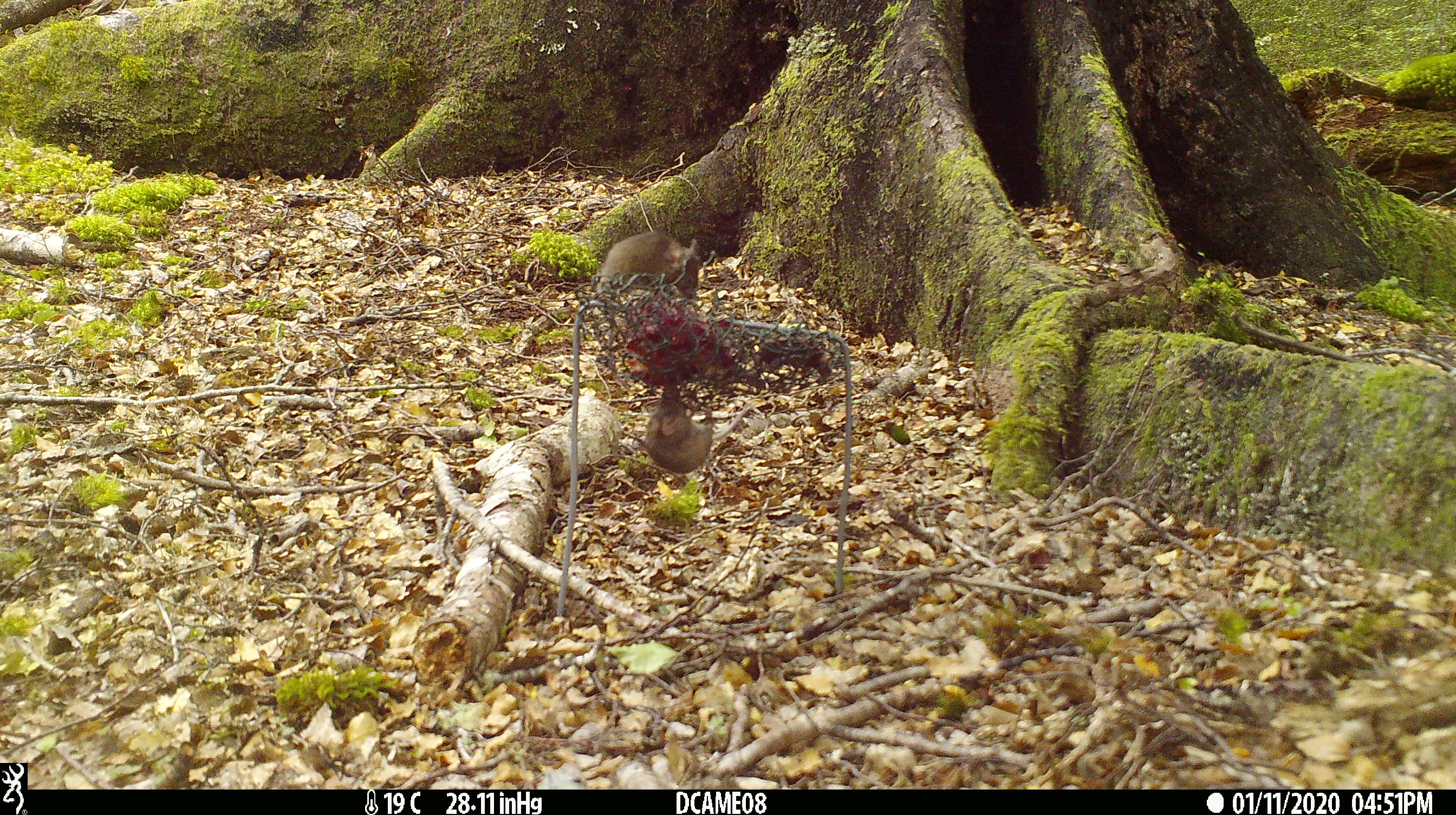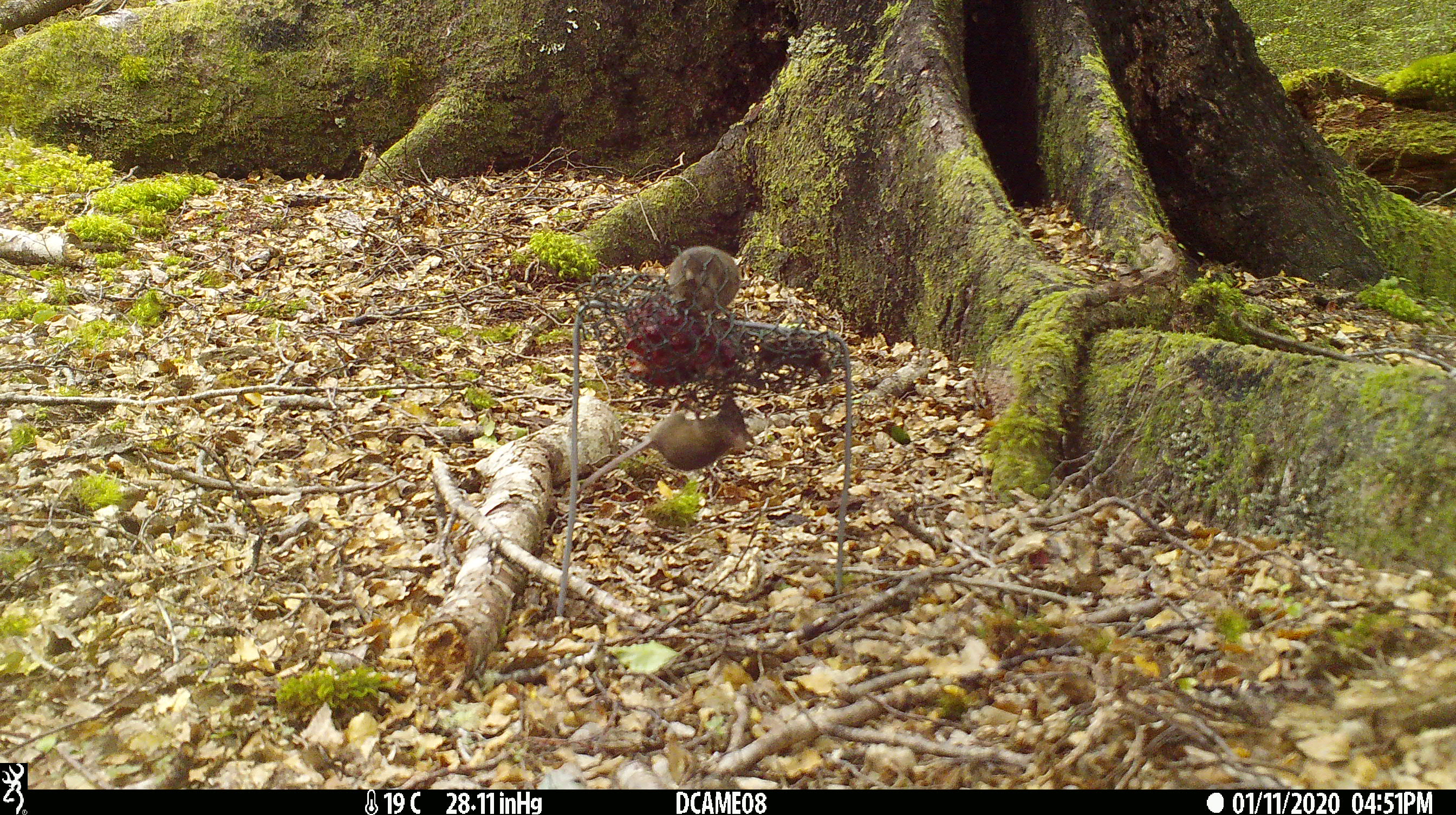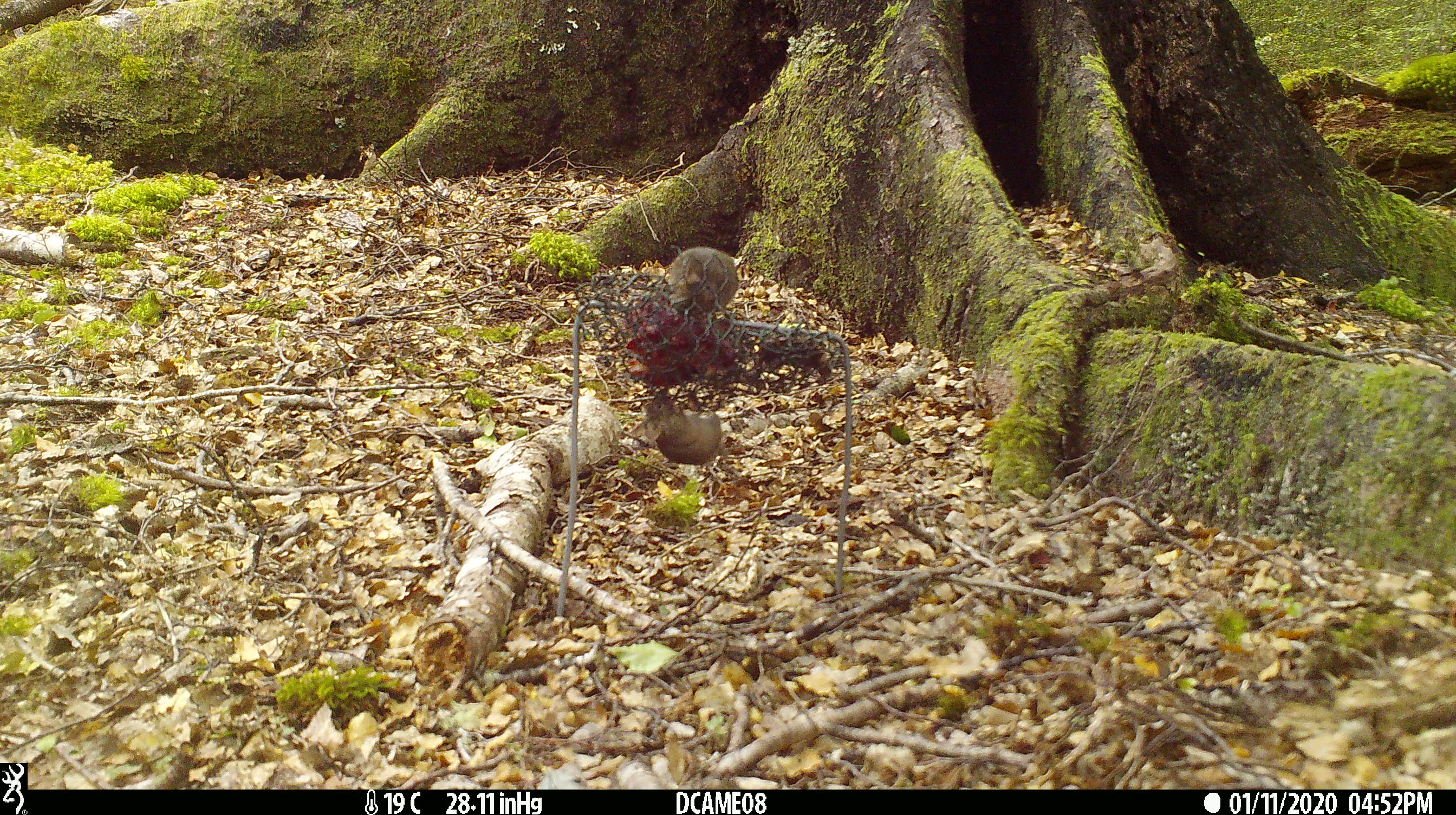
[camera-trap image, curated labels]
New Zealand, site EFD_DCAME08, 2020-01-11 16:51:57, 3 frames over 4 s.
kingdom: Animalia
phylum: Chordata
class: Mammalia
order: Rodentia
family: Muridae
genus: Mus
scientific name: Mus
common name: mouse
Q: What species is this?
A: Mouse (Mus).